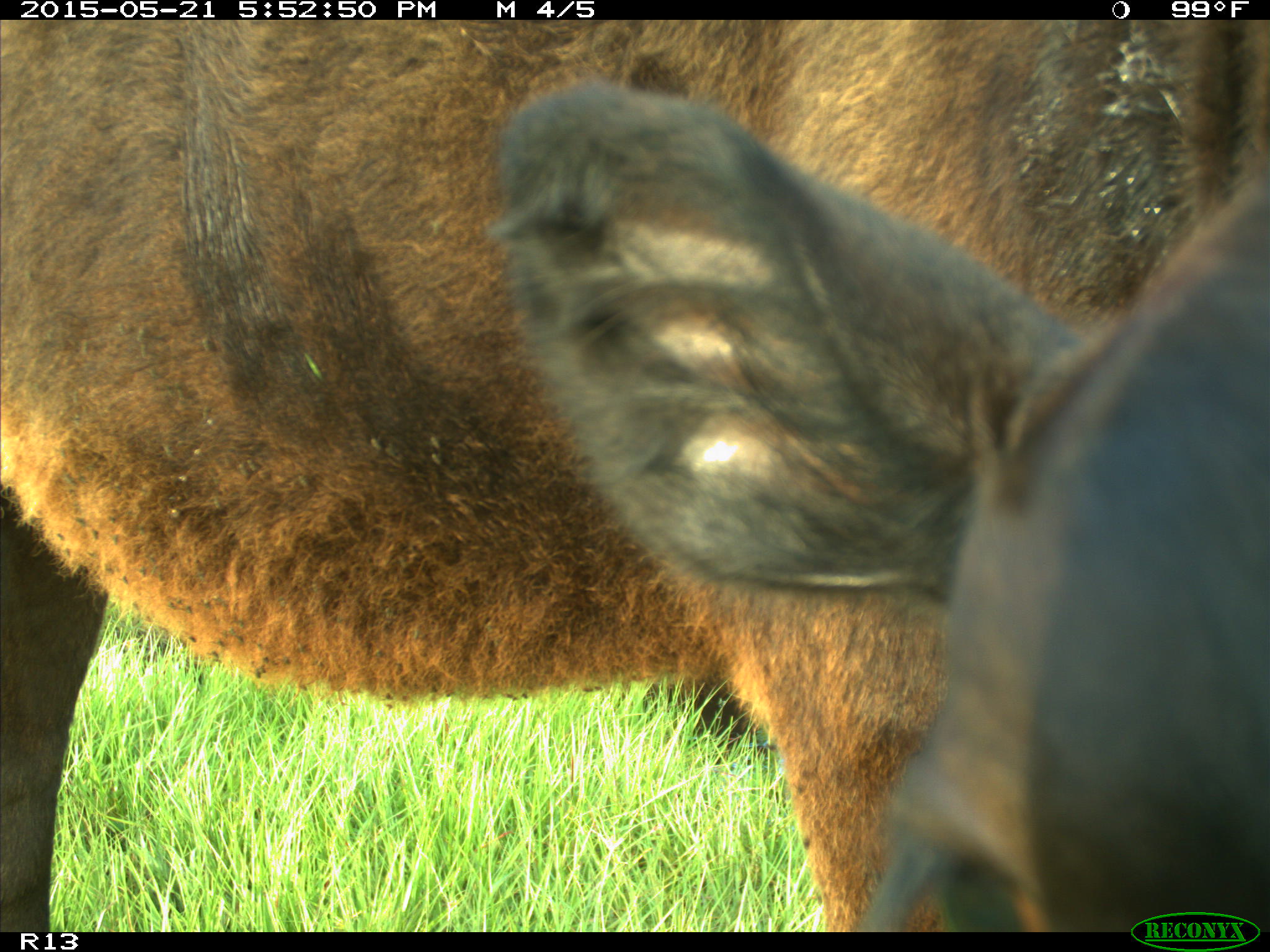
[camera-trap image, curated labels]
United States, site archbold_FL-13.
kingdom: Animalia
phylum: Chordata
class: Mammalia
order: Artiodactyla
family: Bovidae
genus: Bos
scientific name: Bos taurus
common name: domestic cow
Bos taurus (domestic cow).